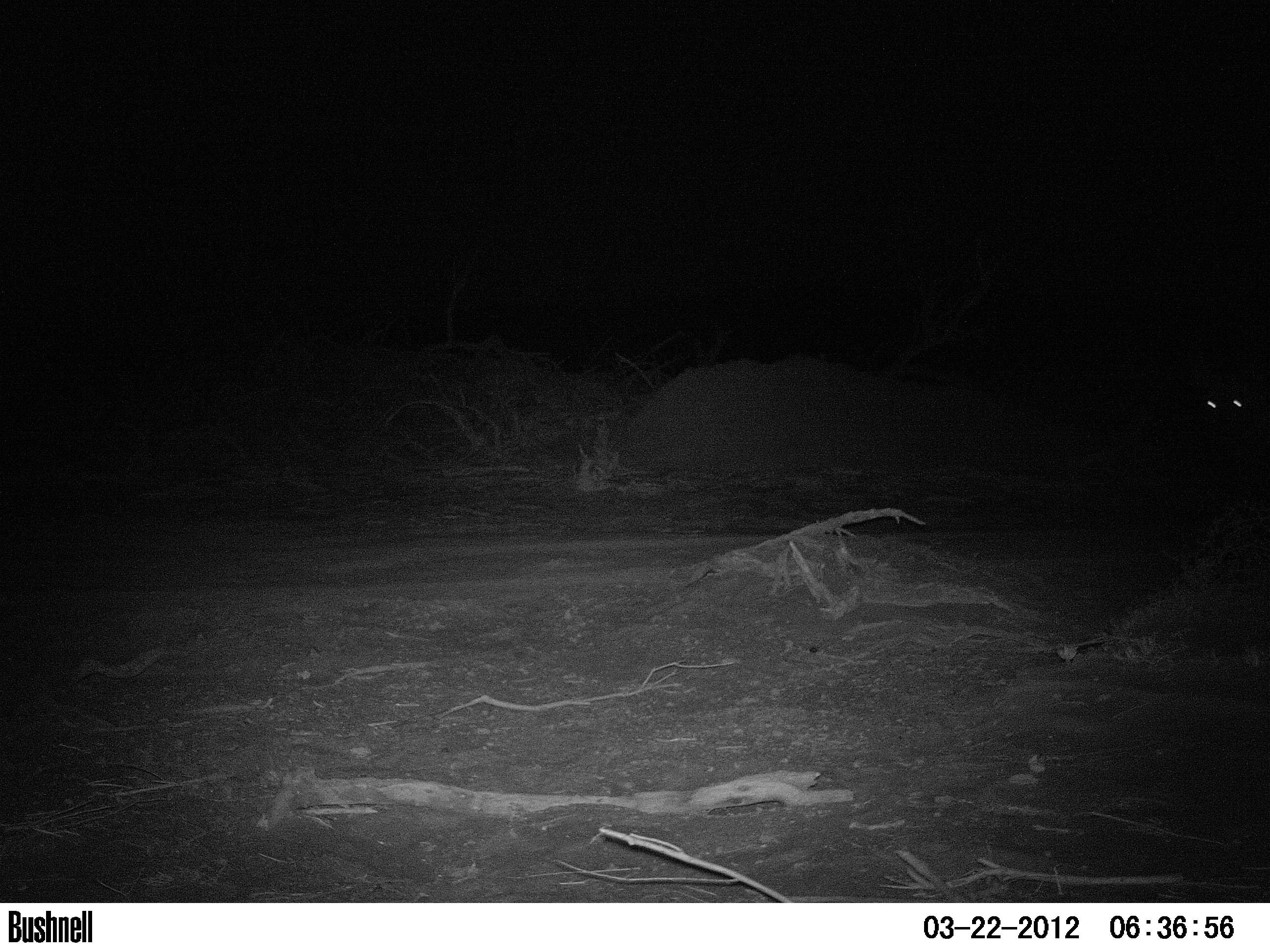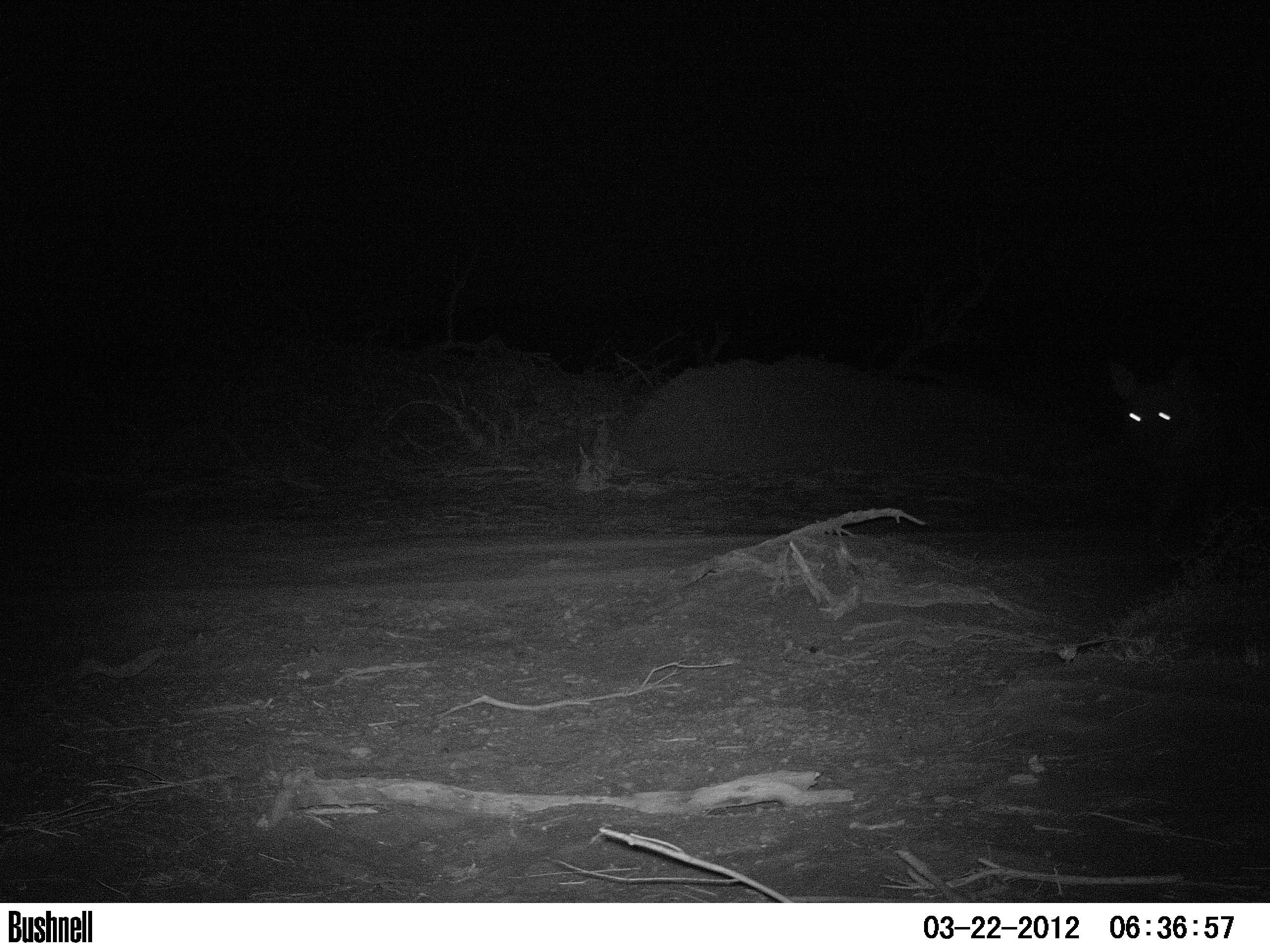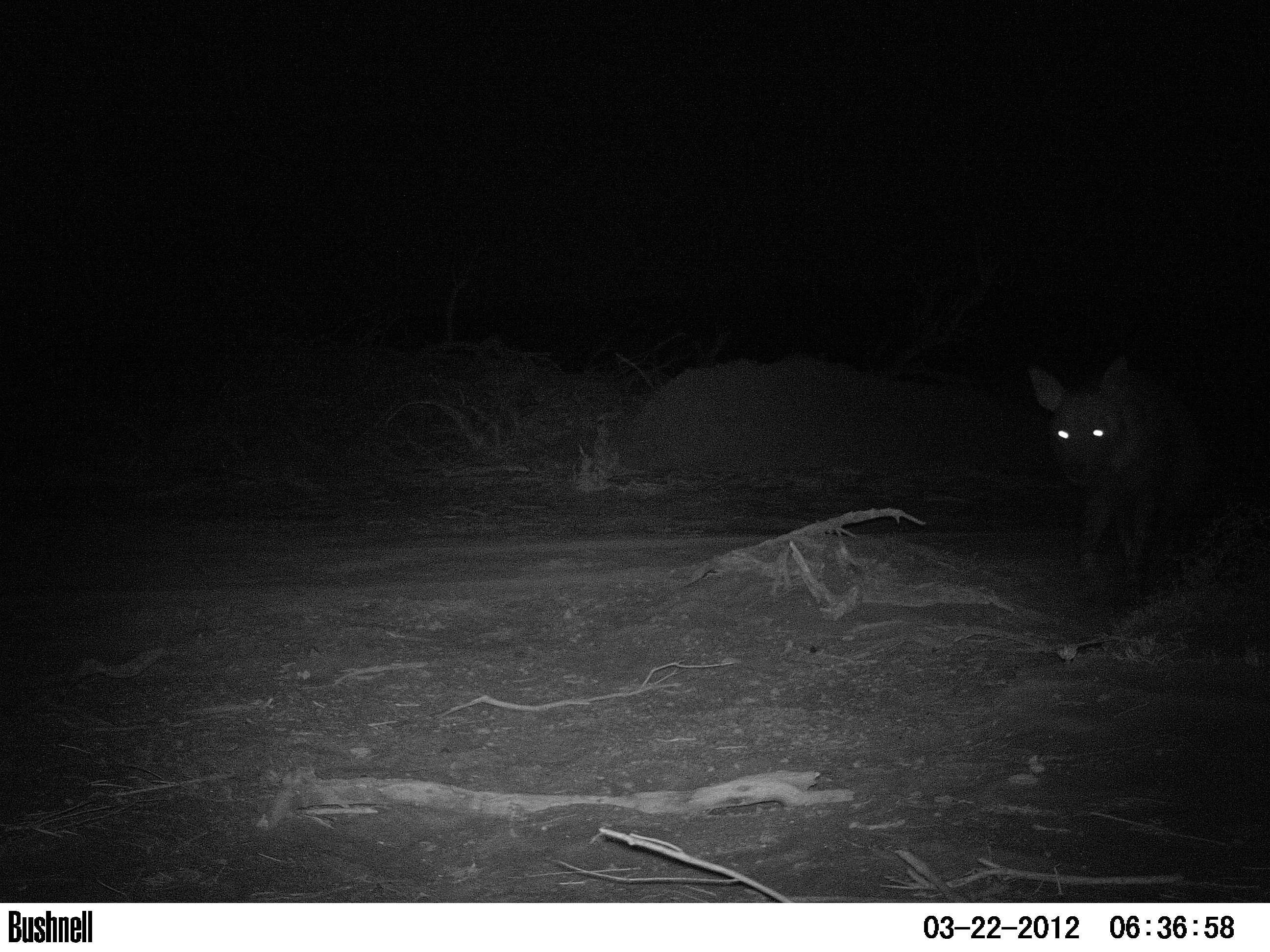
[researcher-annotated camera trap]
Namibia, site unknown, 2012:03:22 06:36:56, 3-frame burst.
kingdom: Animalia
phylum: Chordata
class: Mammalia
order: Carnivora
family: Hyaenidae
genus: Parahyaena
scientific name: Parahyaena brunnea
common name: brown hyena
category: hyaena brunnea